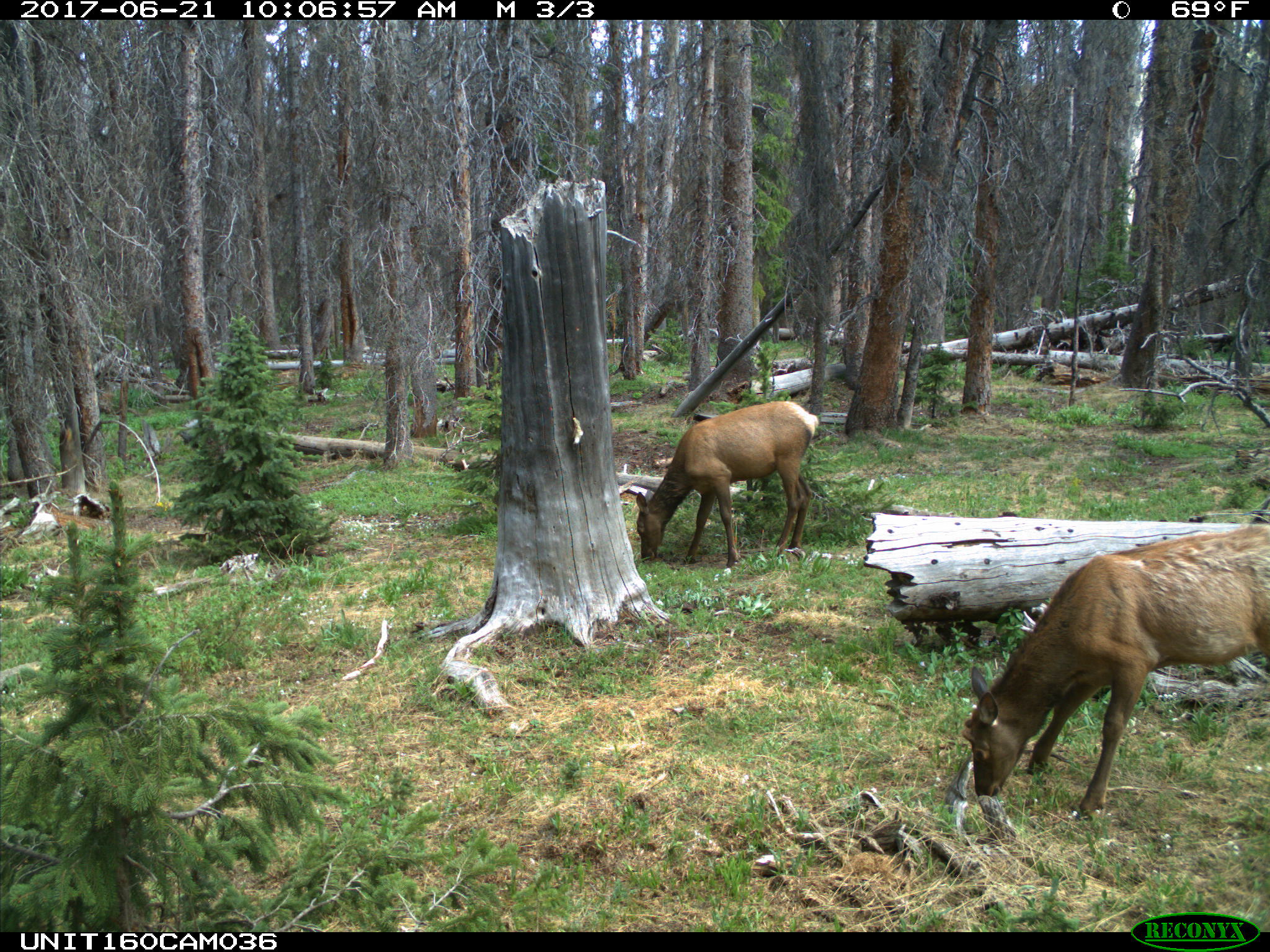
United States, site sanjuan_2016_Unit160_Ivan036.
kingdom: Animalia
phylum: Chordata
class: Mammalia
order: Artiodactyla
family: Cervidae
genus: Cervus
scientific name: Cervus elaphus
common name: red deer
Cervus elaphus (red deer).